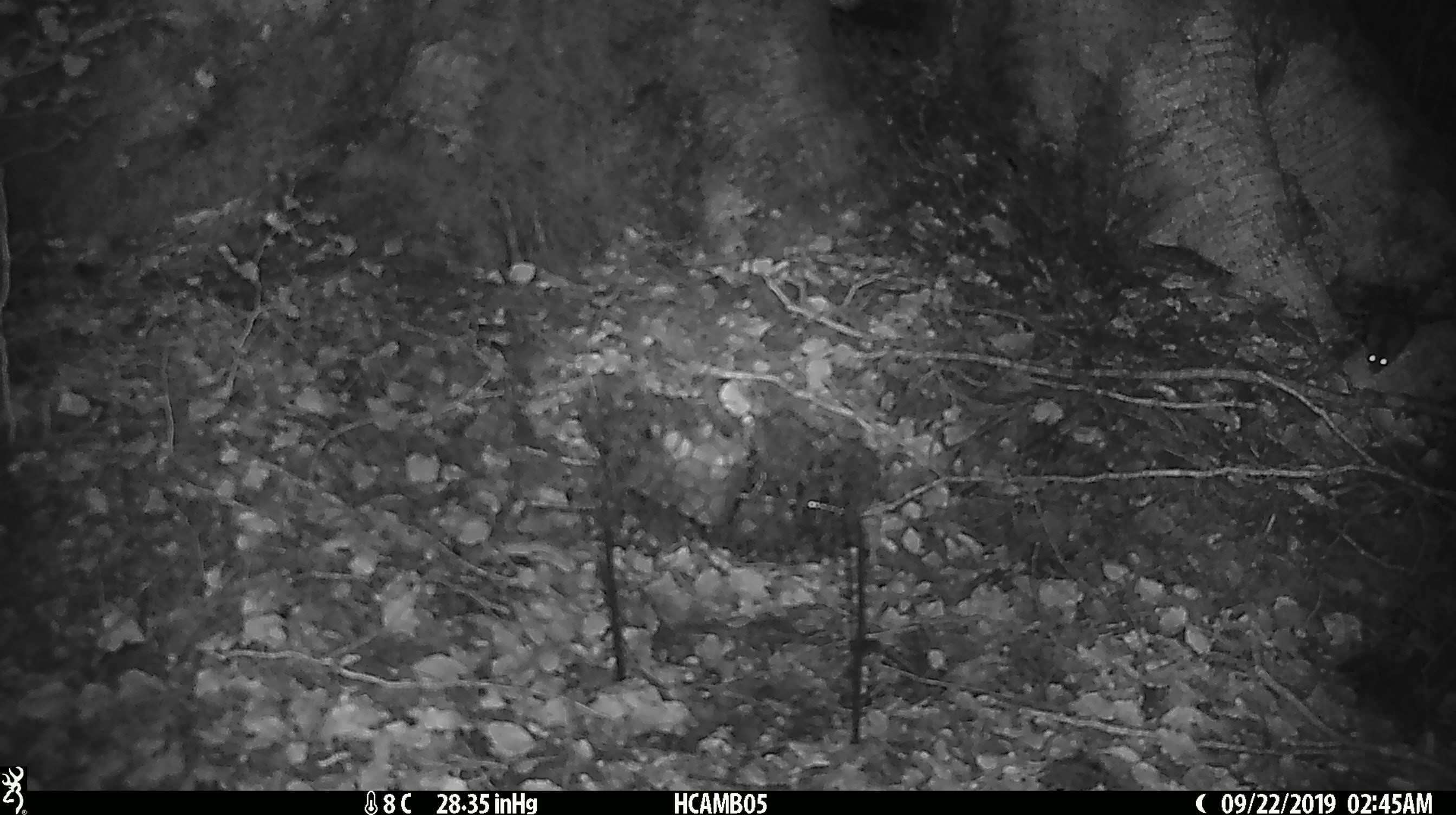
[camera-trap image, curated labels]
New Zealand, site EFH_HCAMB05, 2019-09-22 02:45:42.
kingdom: Animalia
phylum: Chordata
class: Mammalia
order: Rodentia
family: Muridae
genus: Mus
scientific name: Mus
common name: mouse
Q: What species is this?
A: Mouse (Mus).